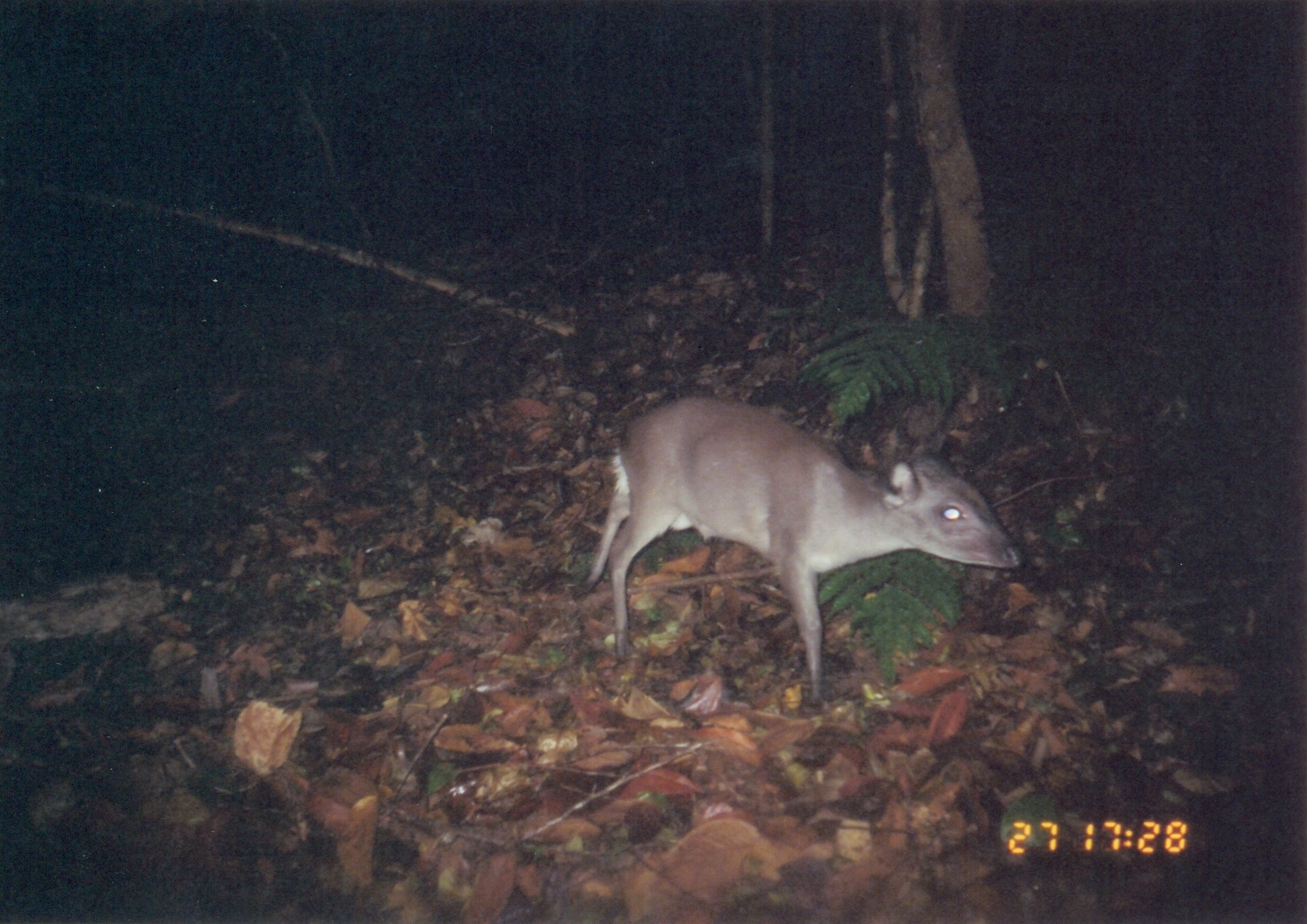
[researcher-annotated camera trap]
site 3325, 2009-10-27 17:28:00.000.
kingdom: Animalia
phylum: Chordata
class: Mammalia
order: Artiodactyla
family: Bovidae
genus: Philantomba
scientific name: Philantomba monticola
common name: blue duiker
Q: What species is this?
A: Philantomba monticola (blue duiker).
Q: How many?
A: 1.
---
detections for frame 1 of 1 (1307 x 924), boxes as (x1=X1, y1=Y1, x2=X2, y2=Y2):
philantomba monticola: (x1=570, y1=393, x2=1026, y2=711)